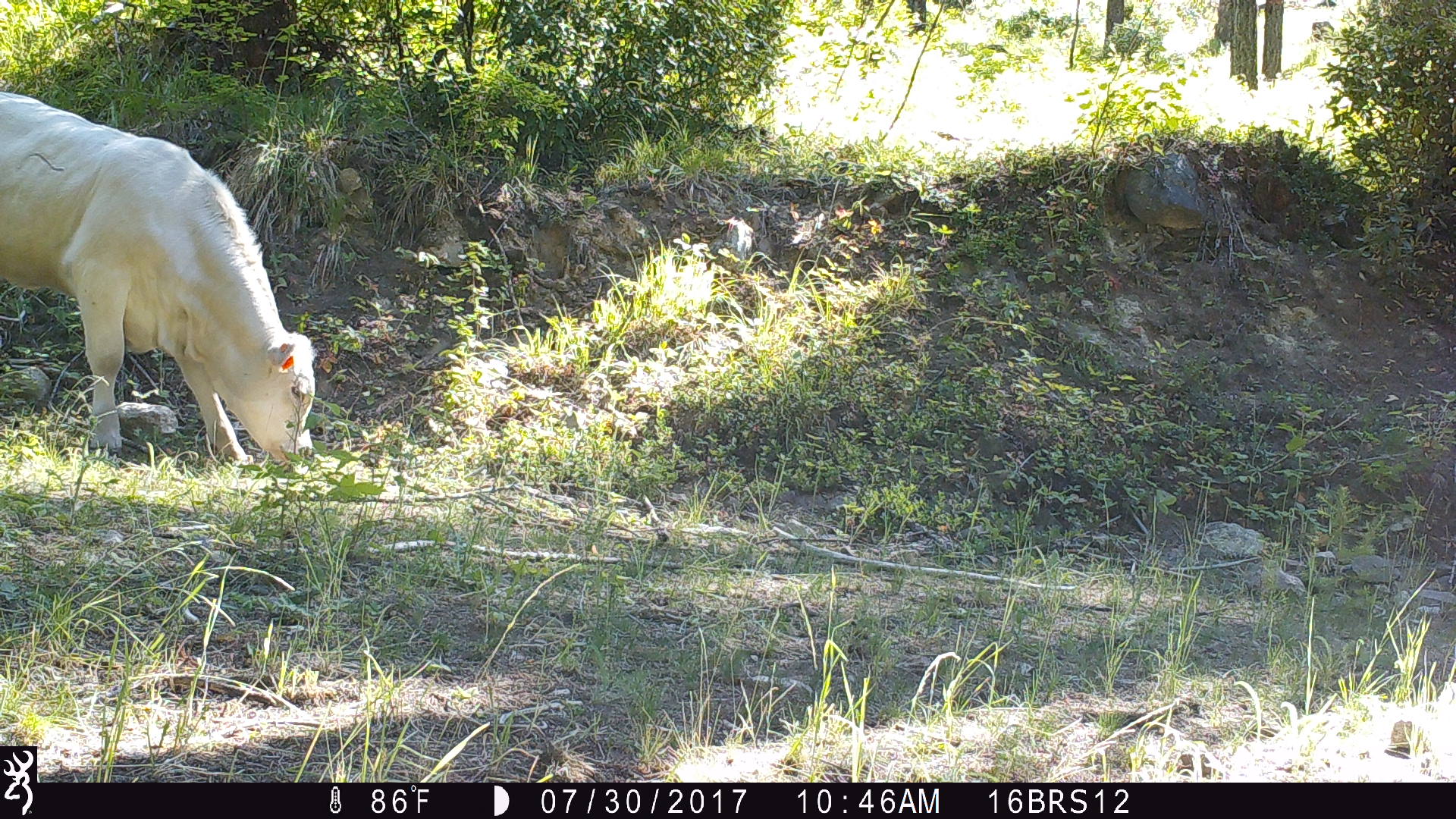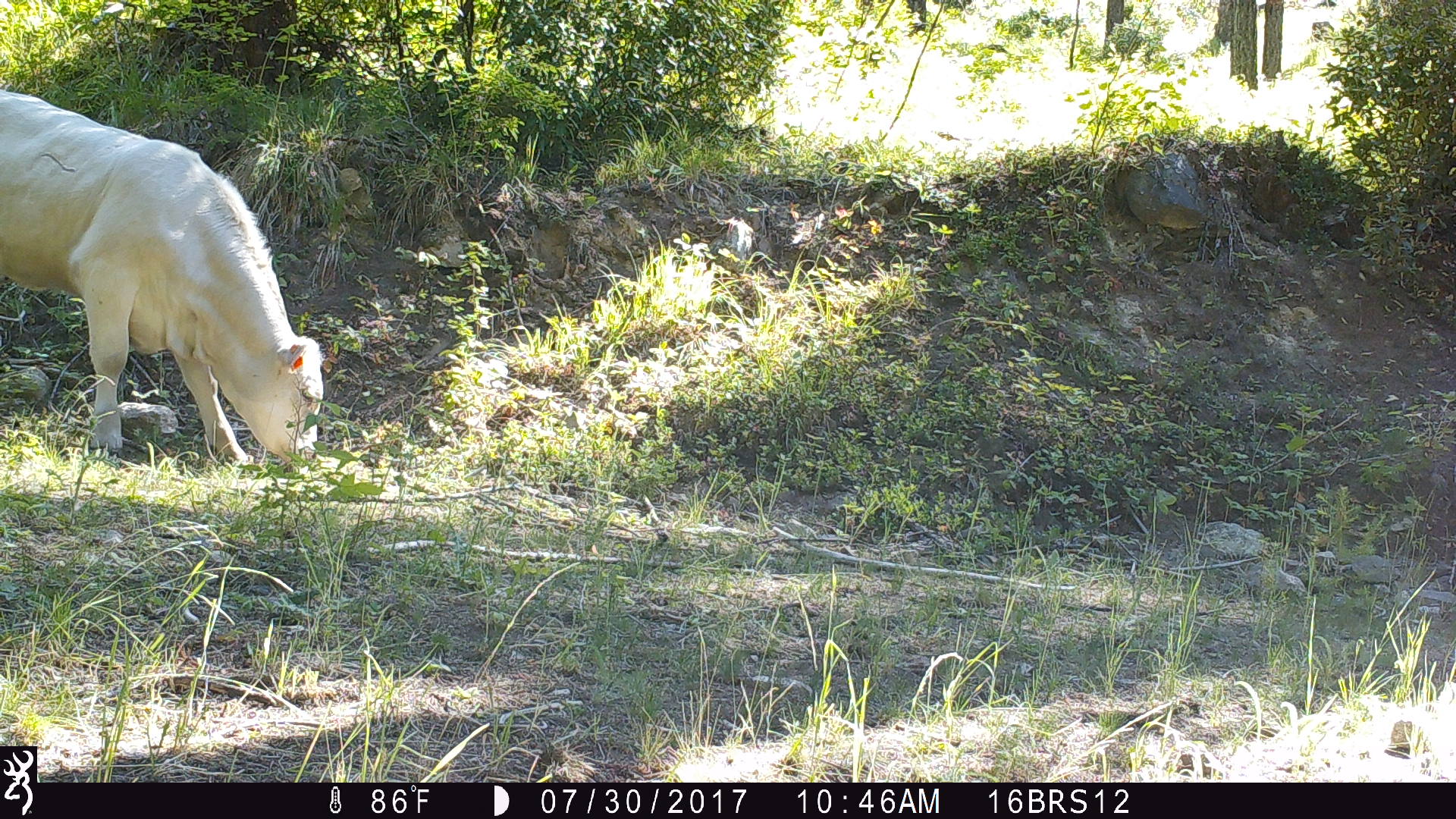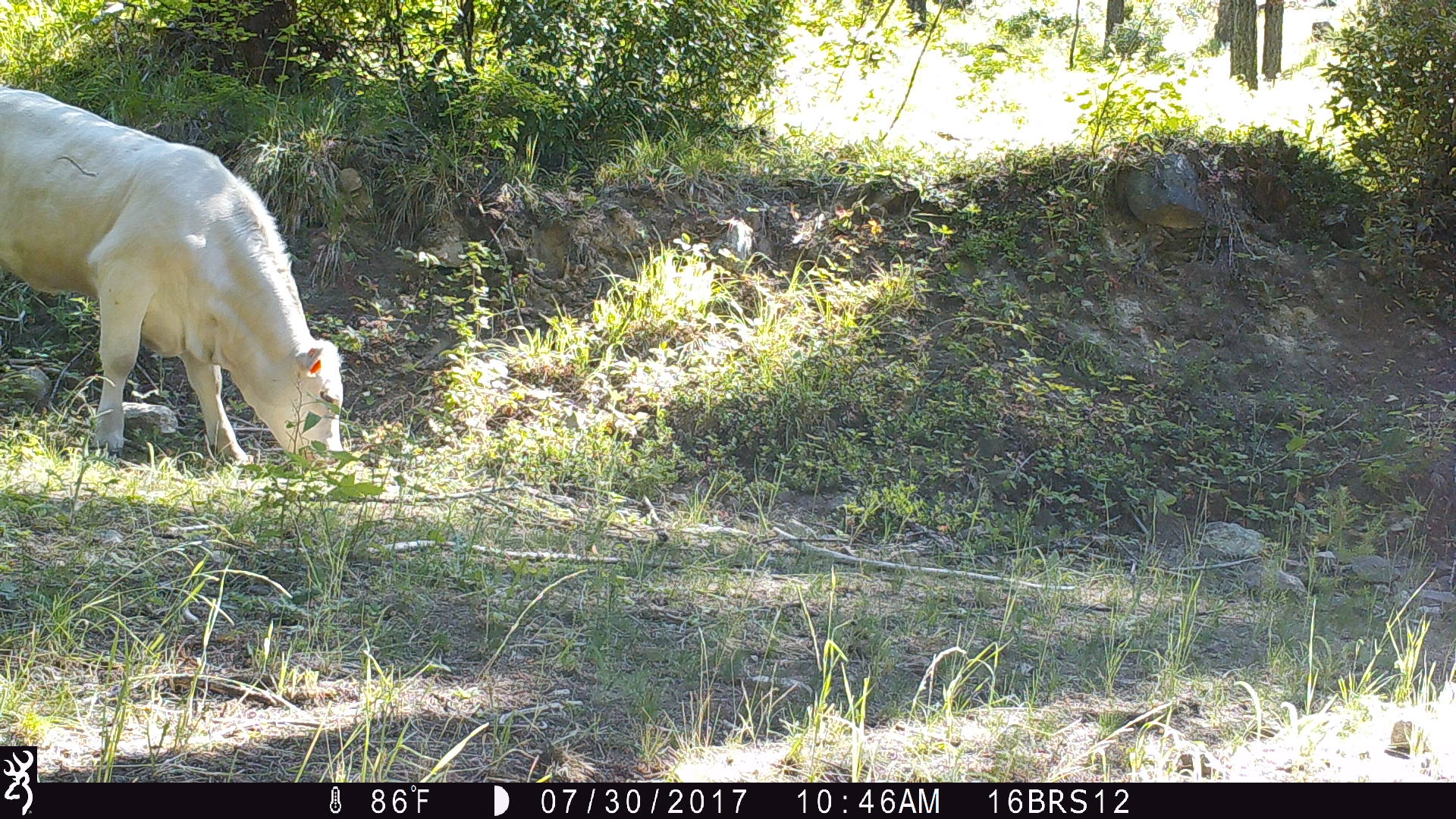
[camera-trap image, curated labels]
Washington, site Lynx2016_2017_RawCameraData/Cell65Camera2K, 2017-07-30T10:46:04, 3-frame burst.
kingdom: Animalia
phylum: Chordata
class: Mammalia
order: Artiodactyla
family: Bovidae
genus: Bos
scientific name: Bos taurus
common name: domestic cattle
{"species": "domestic cattle (Bos taurus)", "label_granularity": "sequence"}